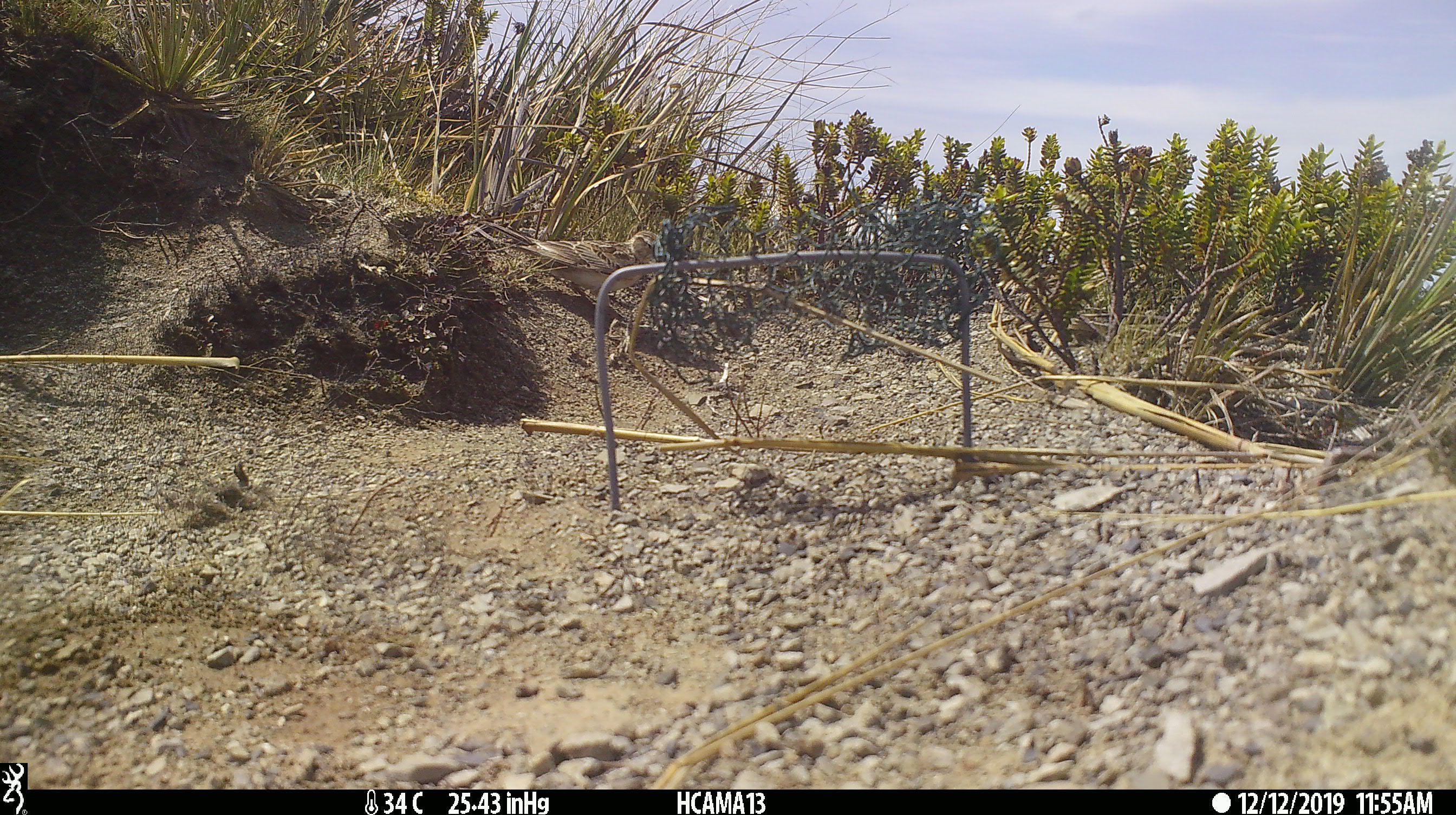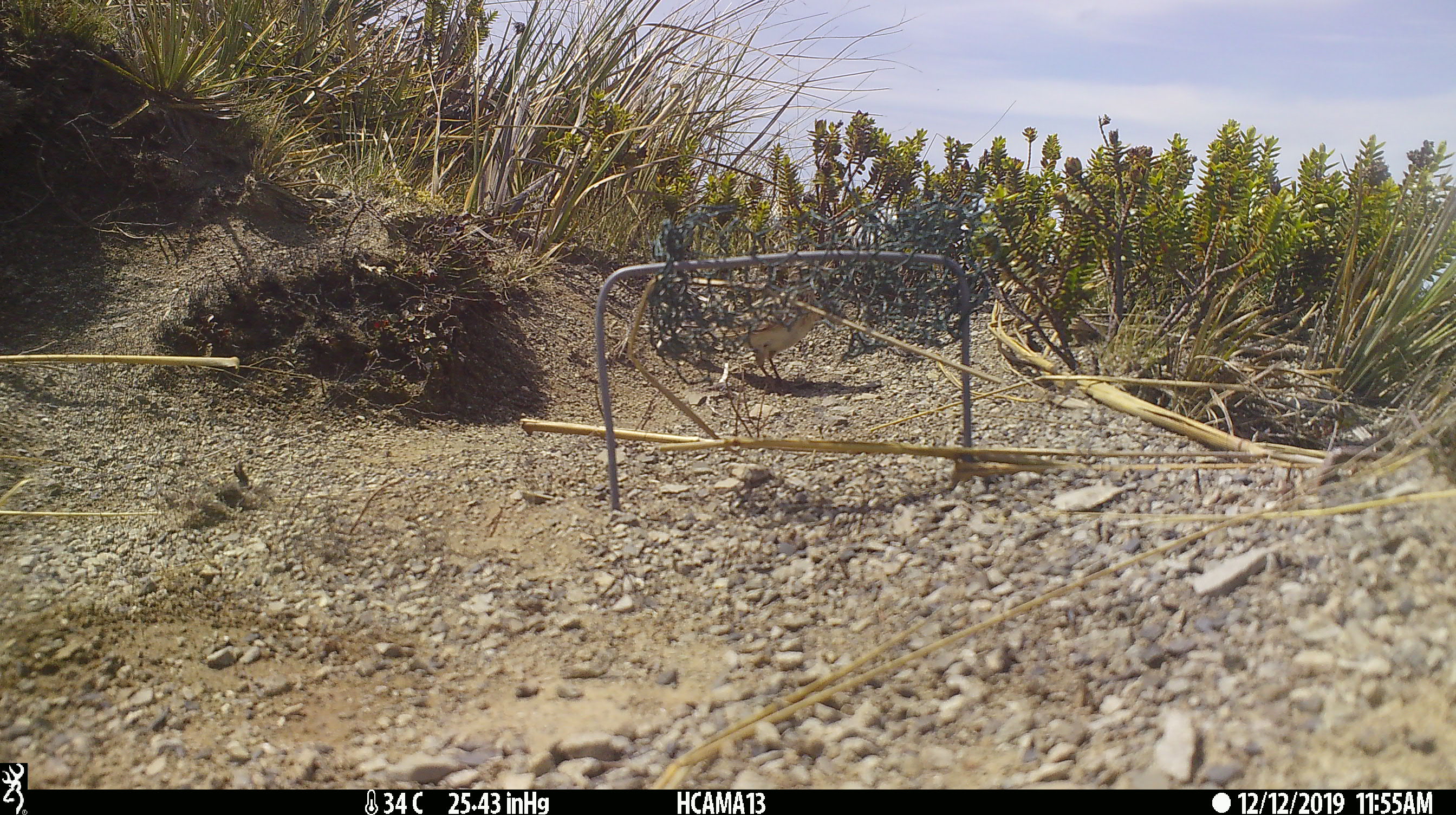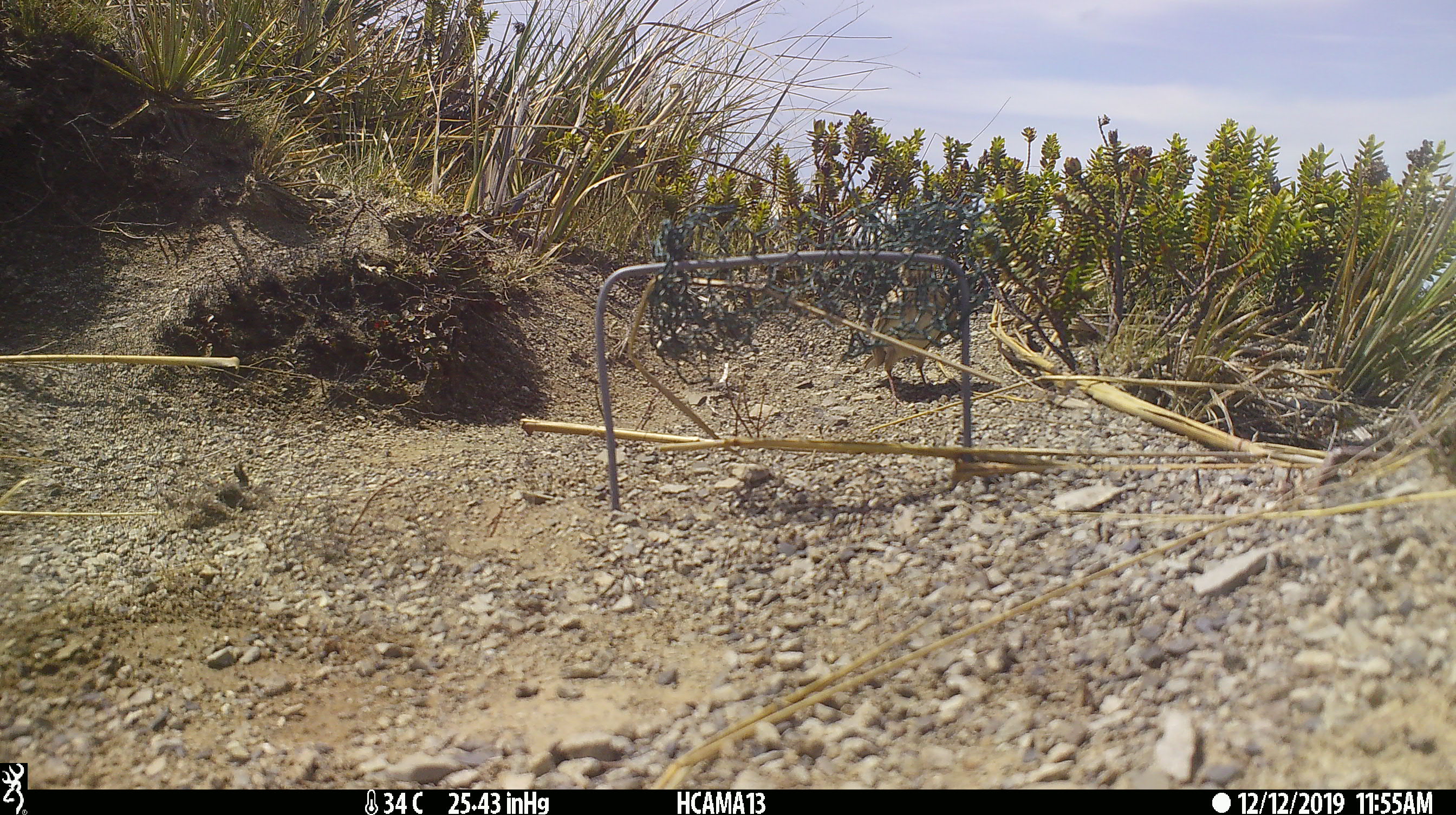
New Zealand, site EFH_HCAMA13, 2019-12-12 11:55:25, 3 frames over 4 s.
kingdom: Animalia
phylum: Chordata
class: Aves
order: Passeriformes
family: Motacillidae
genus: Anthus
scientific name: Anthus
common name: pipit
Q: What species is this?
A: Pipit (Anthus).